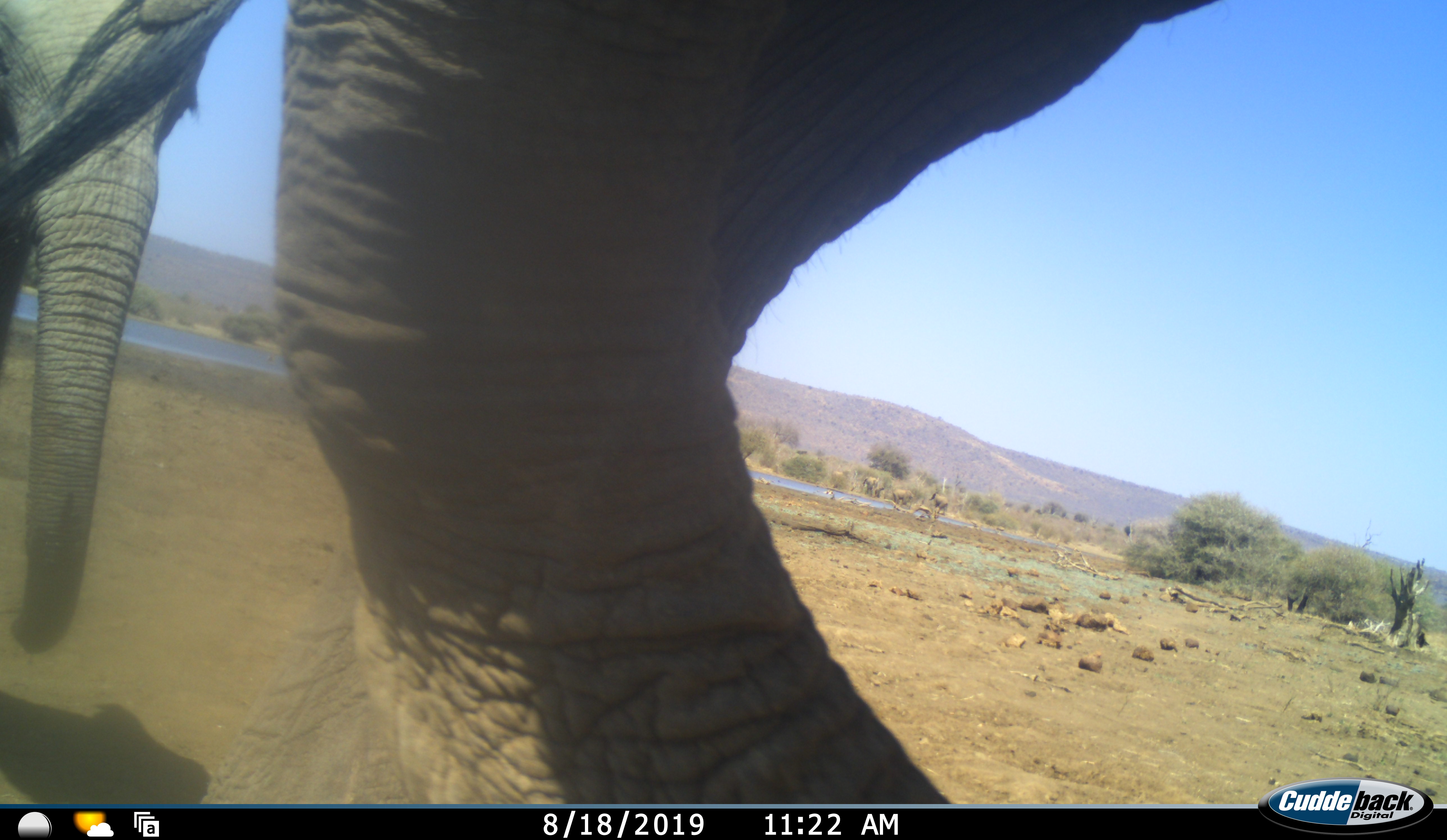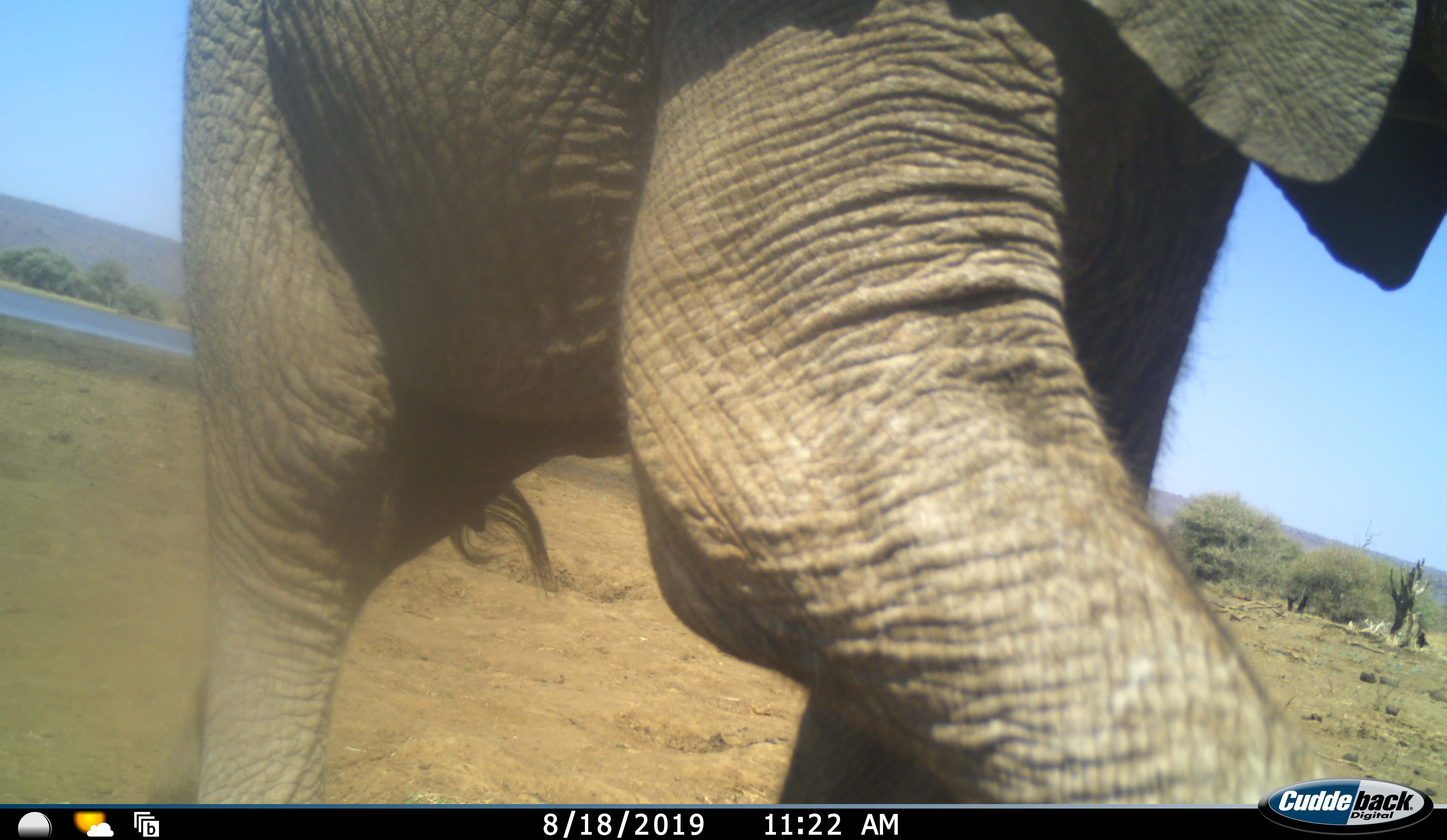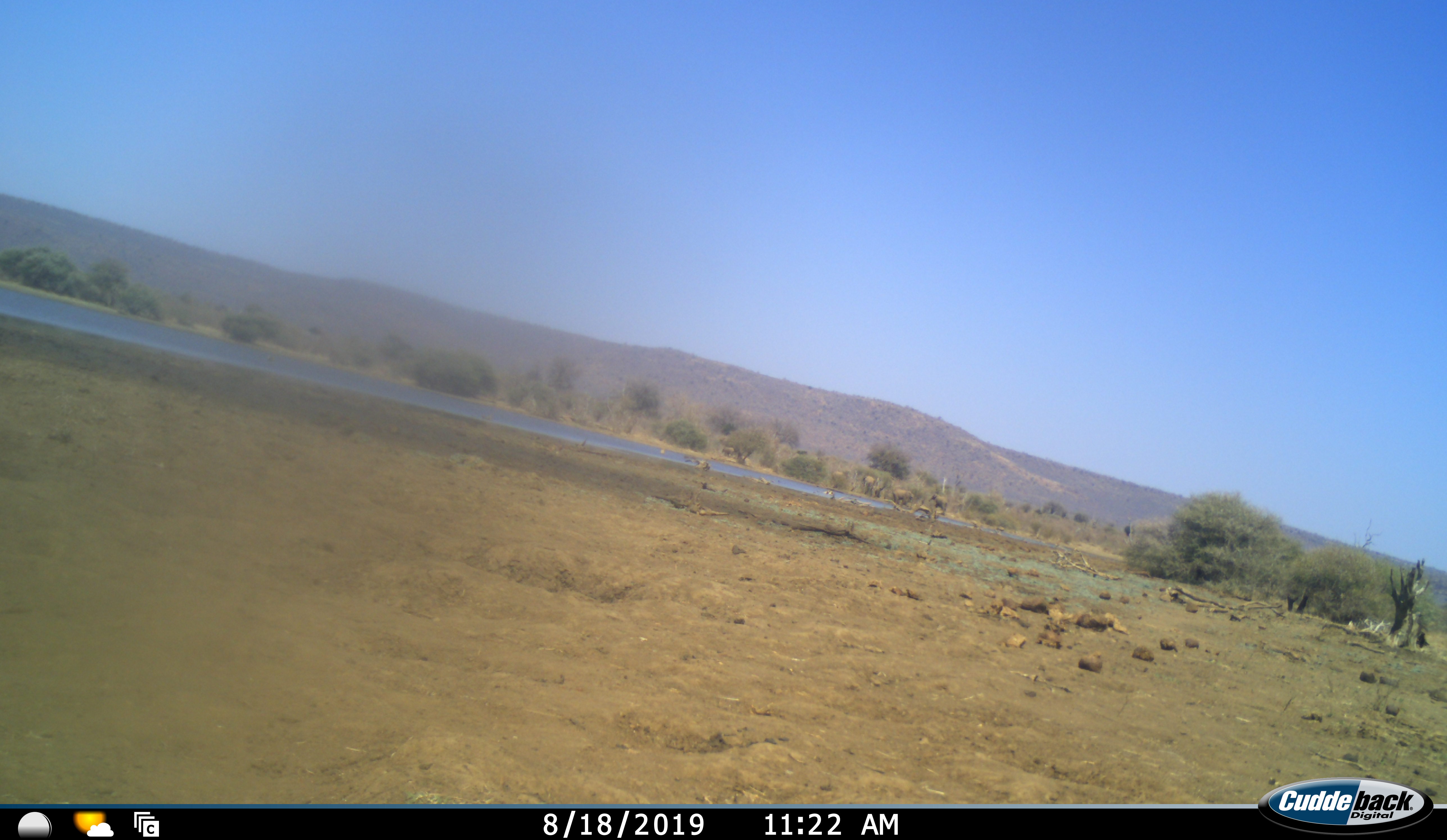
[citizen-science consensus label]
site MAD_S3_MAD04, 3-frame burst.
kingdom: Animalia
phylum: Chordata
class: Mammalia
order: Proboscidea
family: Elephantidae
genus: Loxodonta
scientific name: Loxodonta africana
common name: african bush elephant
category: elephant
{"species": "elephant (african bush elephant) (Loxodonta africana)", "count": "1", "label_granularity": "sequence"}